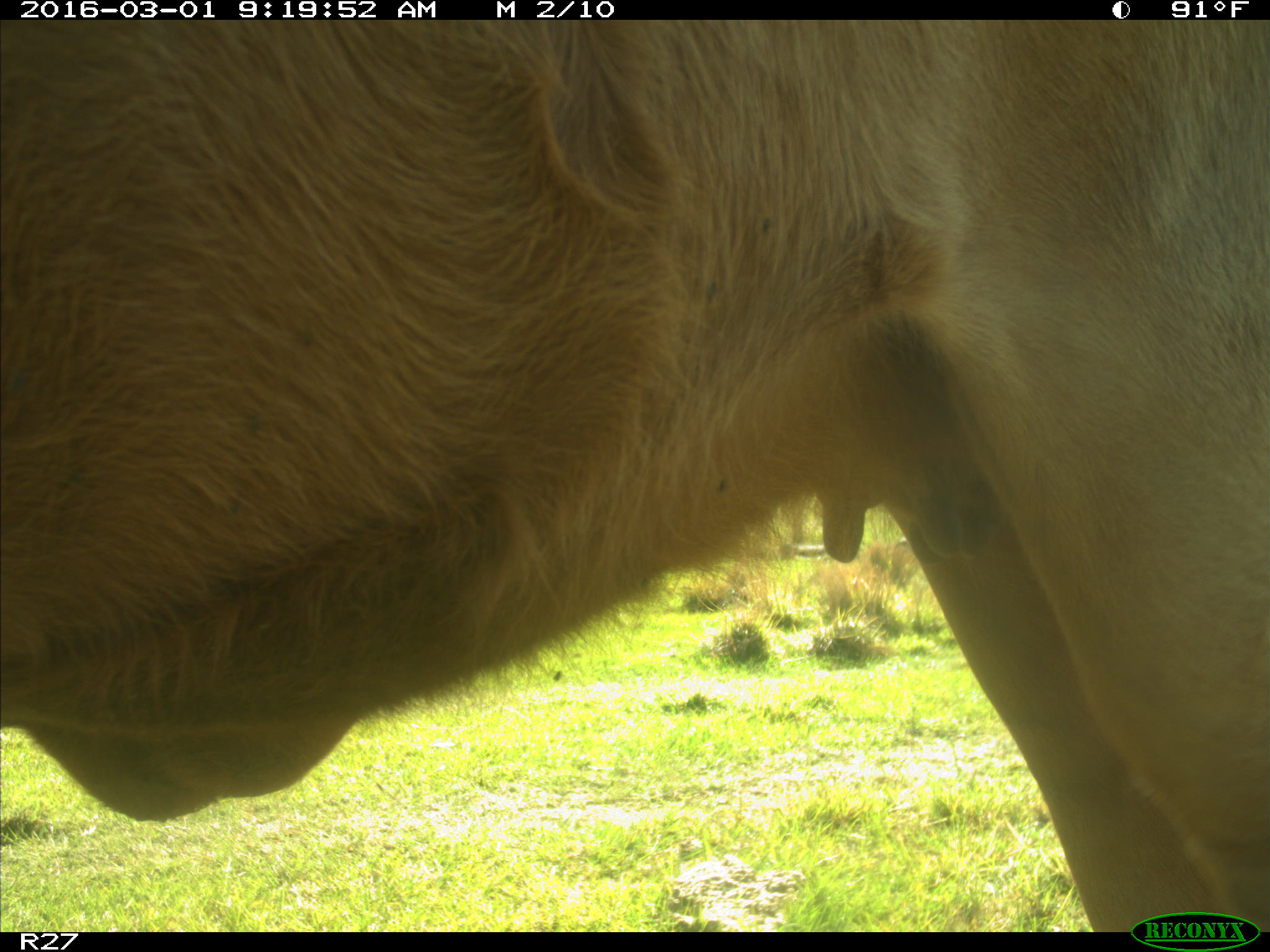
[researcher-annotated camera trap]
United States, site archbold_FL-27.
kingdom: Animalia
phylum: Chordata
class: Mammalia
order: Artiodactyla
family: Bovidae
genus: Bos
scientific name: Bos taurus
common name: domestic cow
Bos taurus (domestic cow).